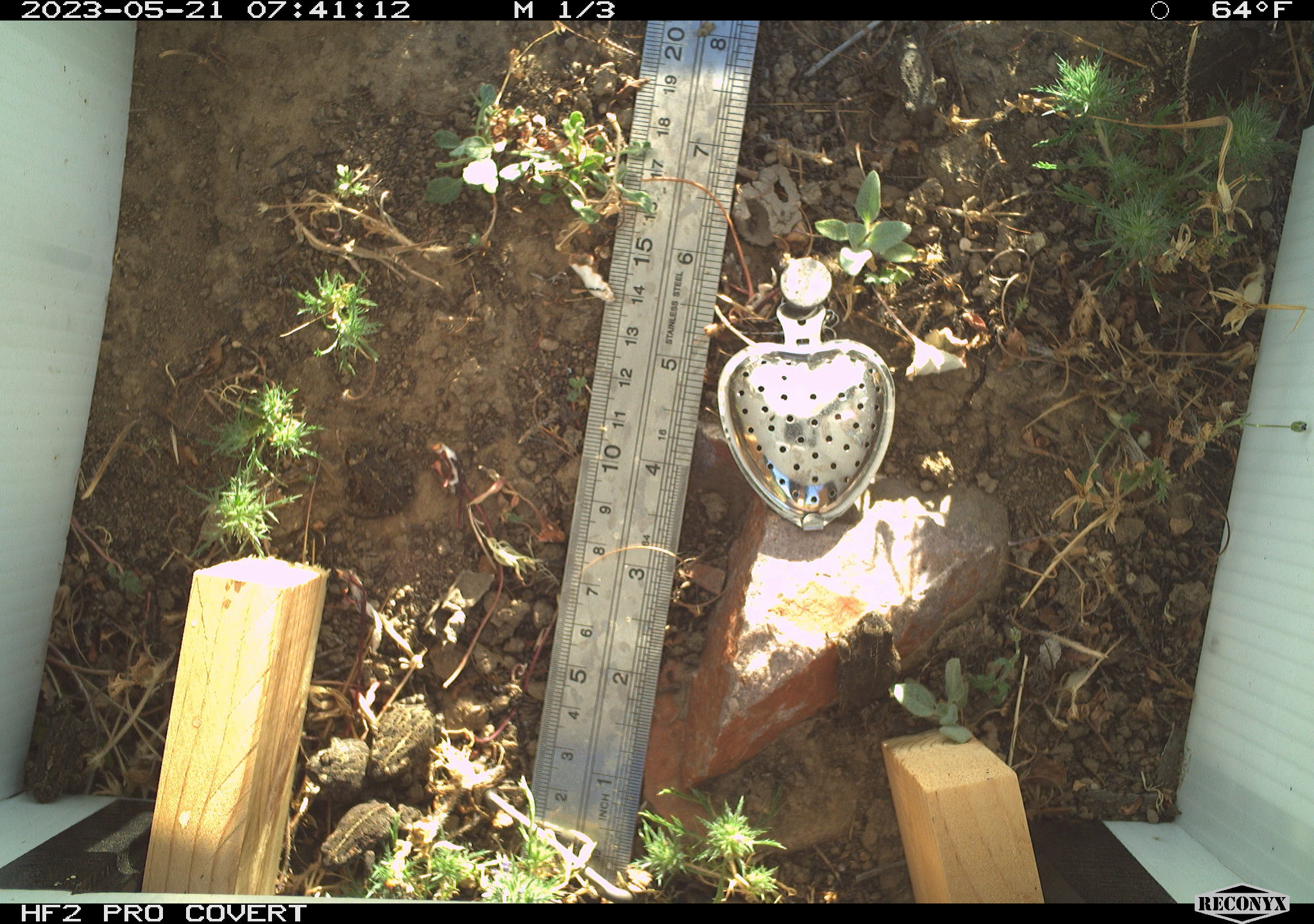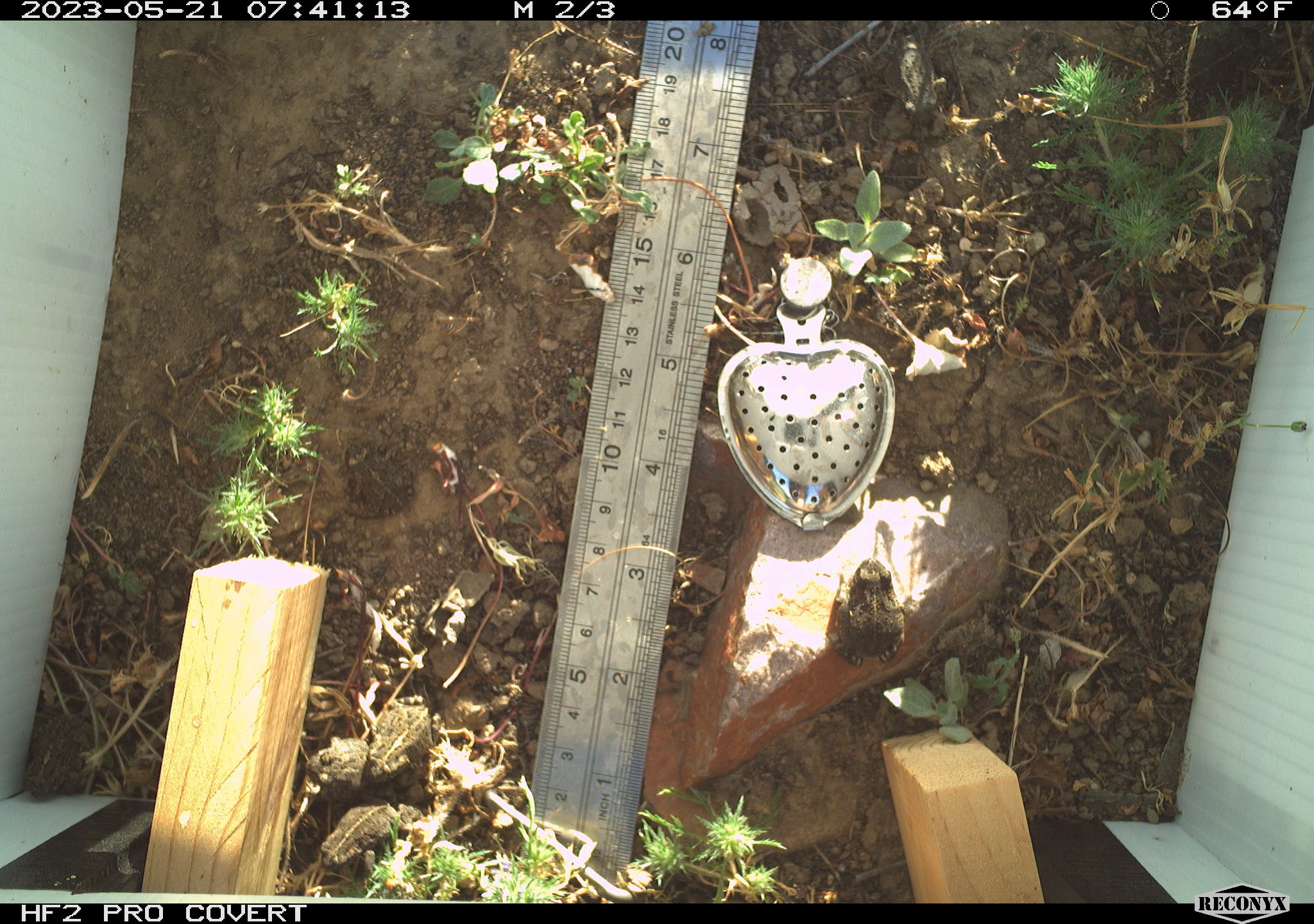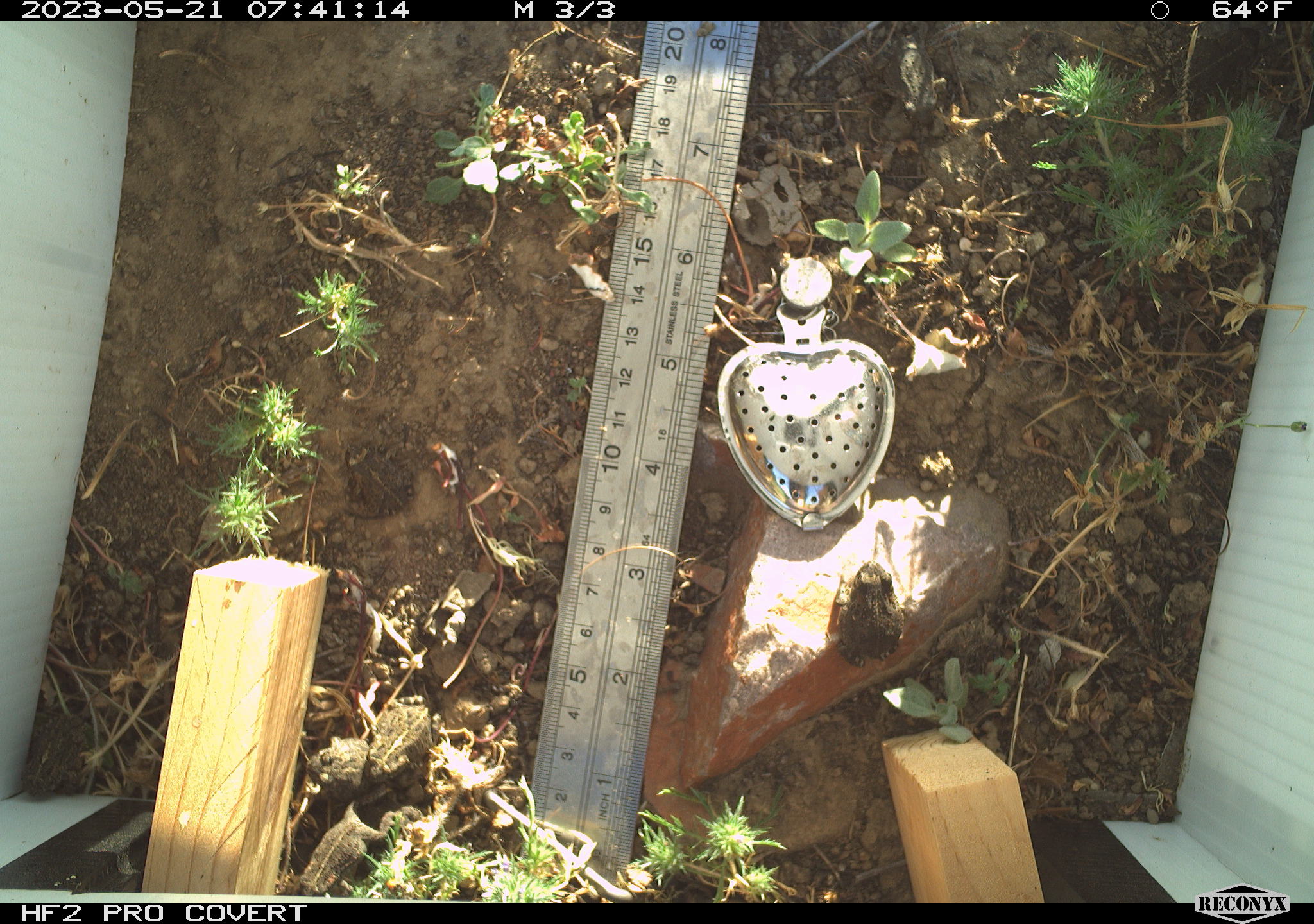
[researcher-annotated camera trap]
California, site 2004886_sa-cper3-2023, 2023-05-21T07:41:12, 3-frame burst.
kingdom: Animalia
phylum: Chordata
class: Amphibia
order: Anura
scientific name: Anura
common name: frogs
Frogs (Anura).